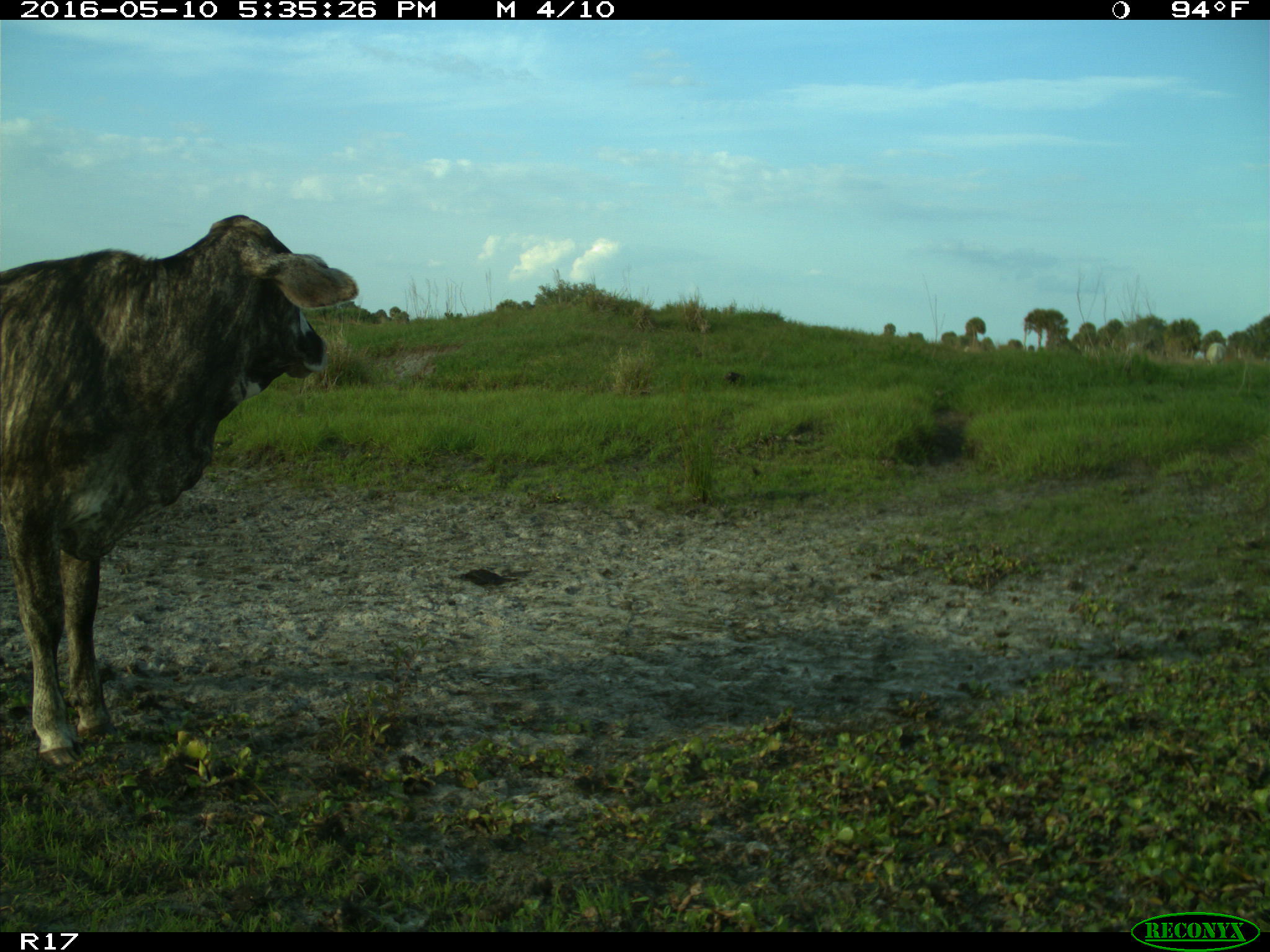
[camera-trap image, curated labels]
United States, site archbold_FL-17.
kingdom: Animalia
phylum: Chordata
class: Mammalia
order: Artiodactyla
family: Bovidae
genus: Bos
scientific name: Bos taurus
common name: domestic cow